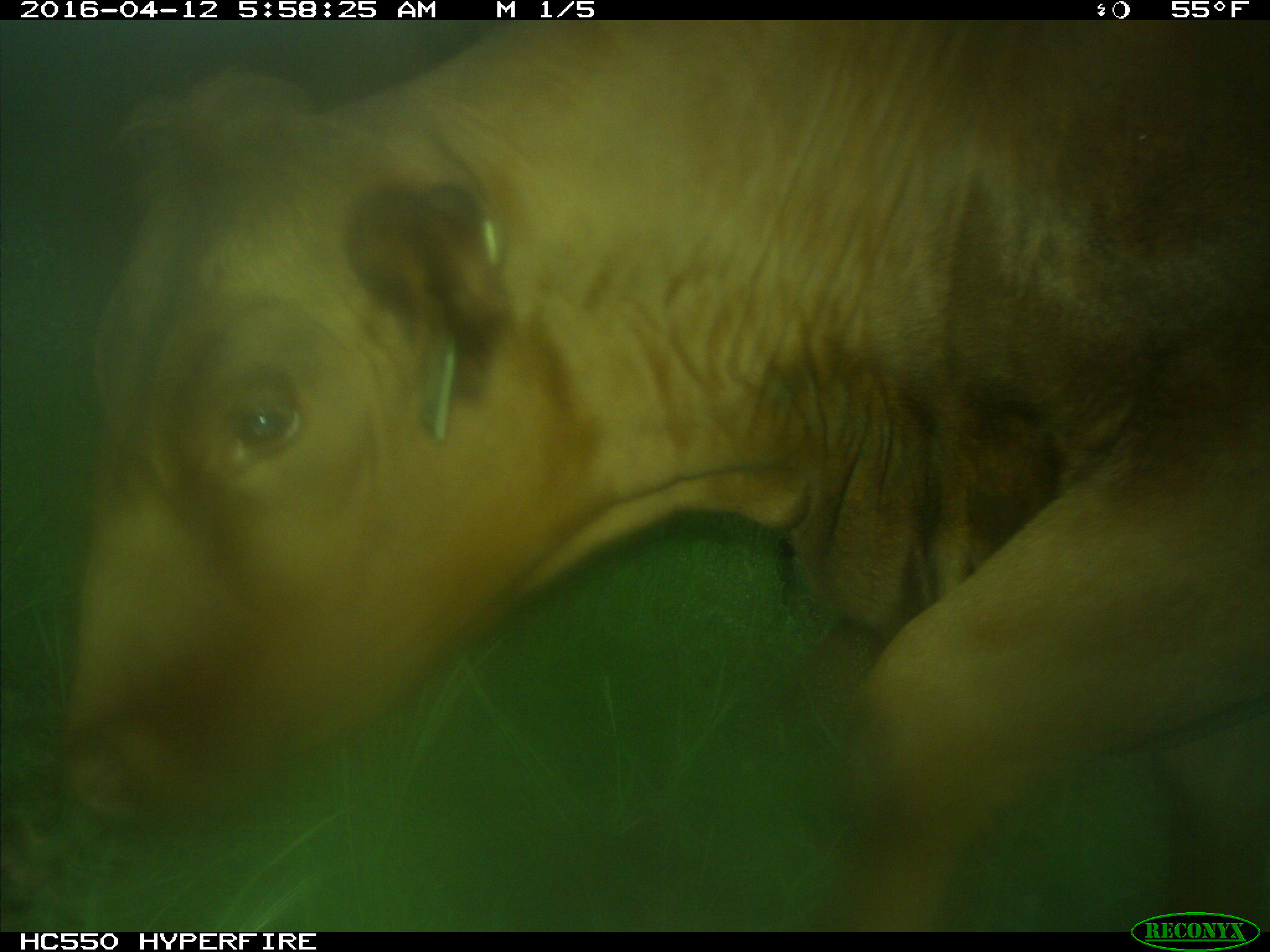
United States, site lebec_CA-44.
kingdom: Animalia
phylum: Chordata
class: Mammalia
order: Artiodactyla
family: Bovidae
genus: Bos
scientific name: Bos taurus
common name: domestic cow